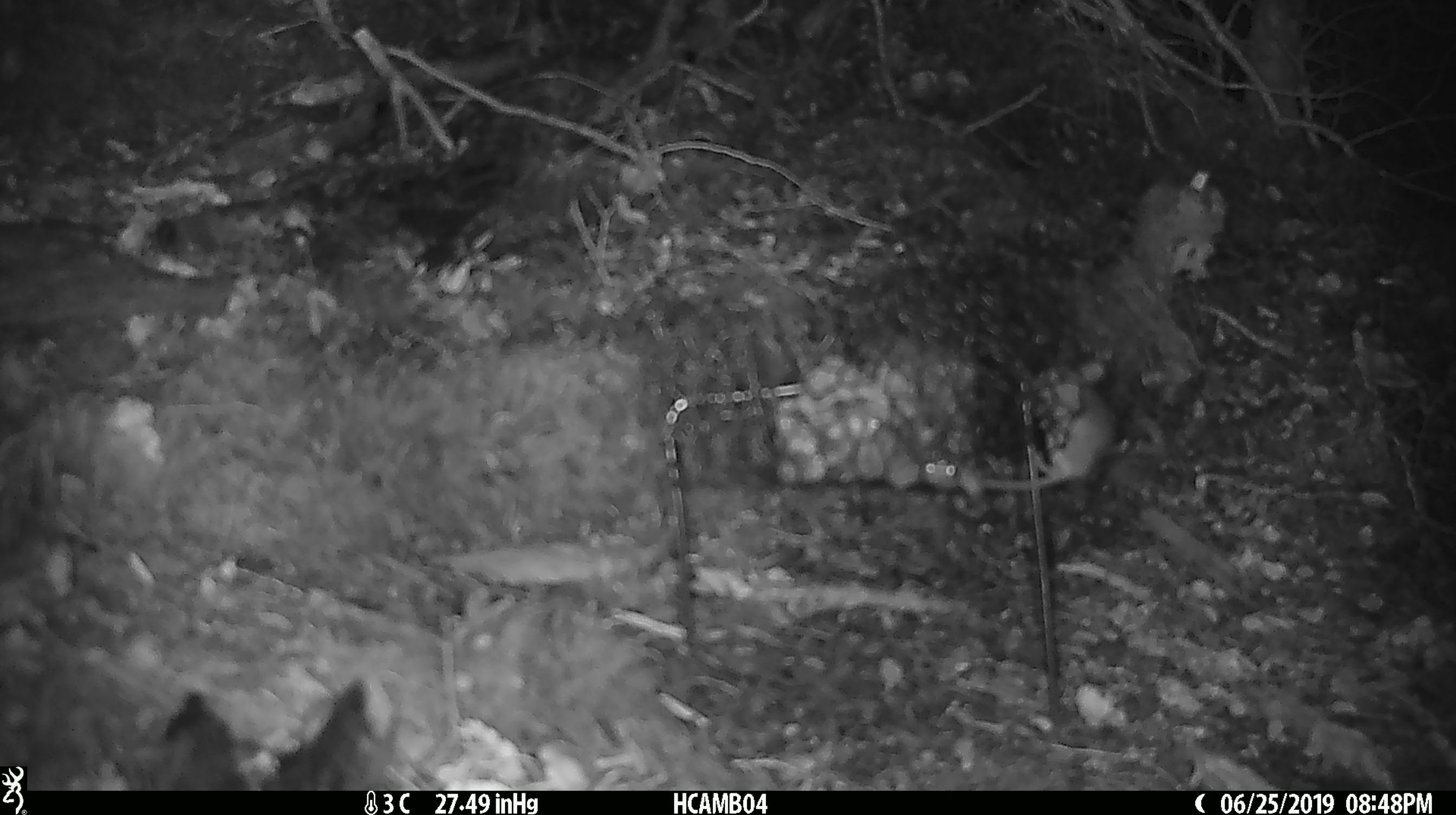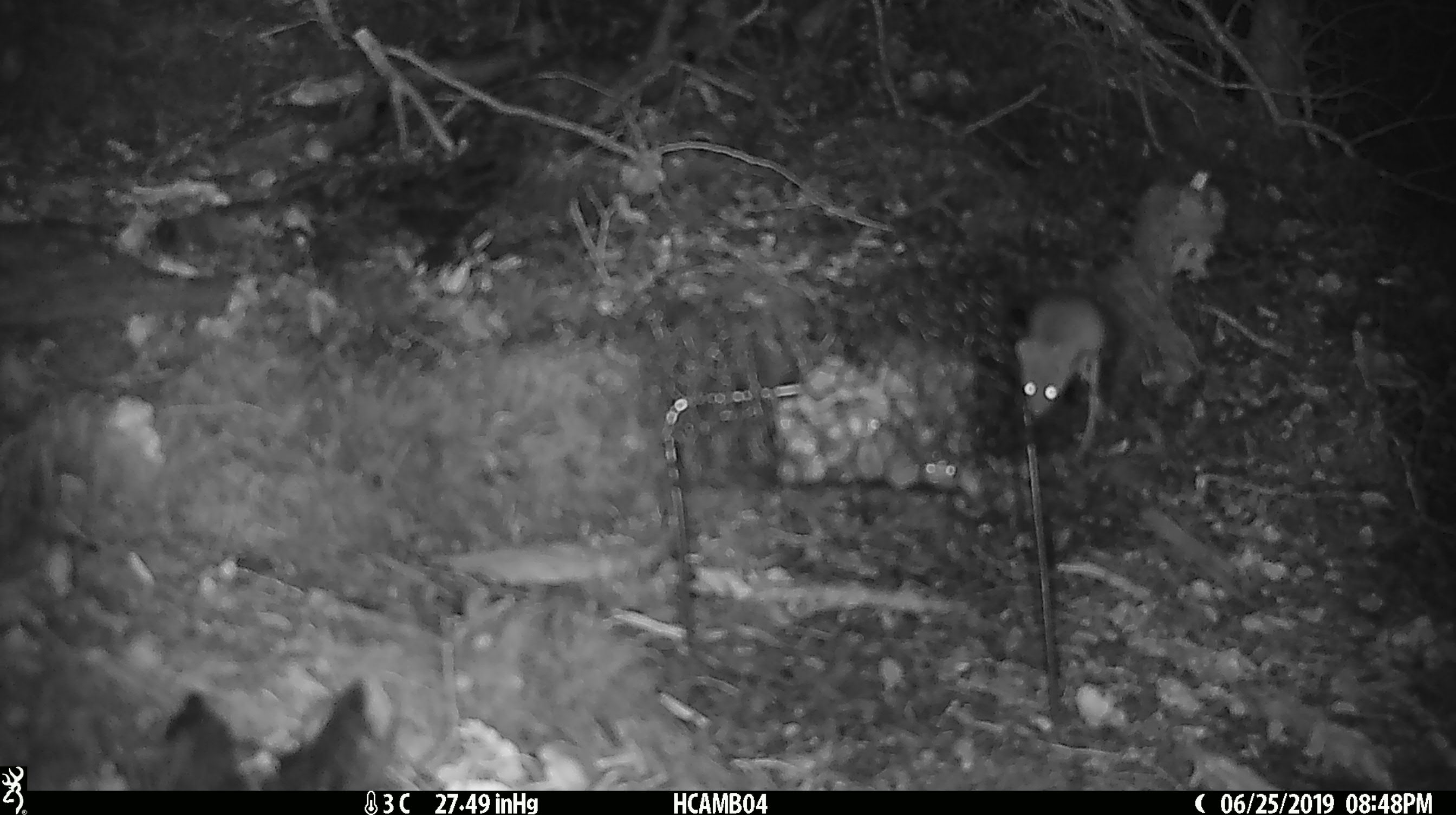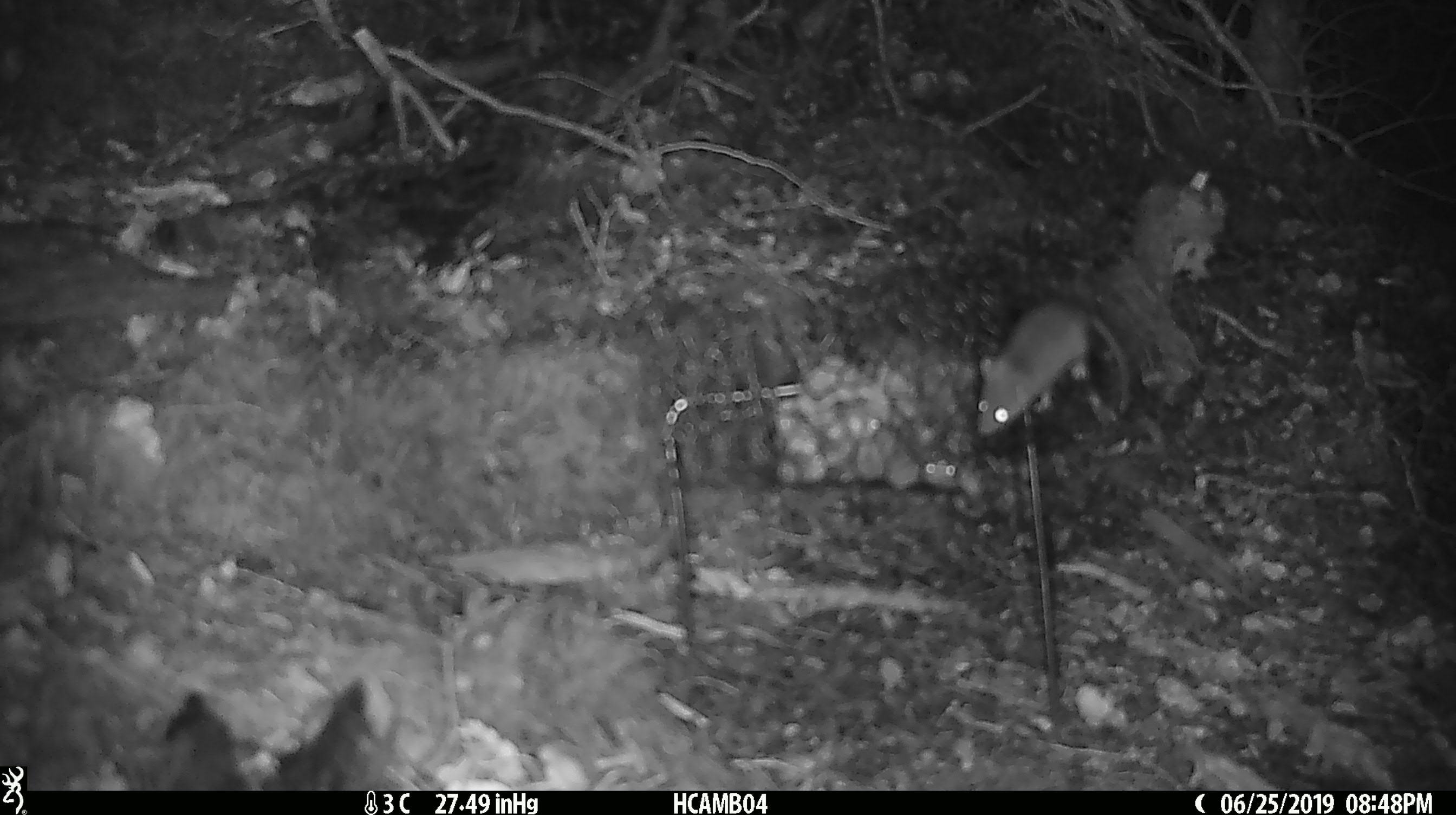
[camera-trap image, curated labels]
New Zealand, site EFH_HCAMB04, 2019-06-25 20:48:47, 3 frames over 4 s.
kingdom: Animalia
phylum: Chordata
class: Mammalia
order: Rodentia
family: Muridae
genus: Mus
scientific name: Mus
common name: mouse